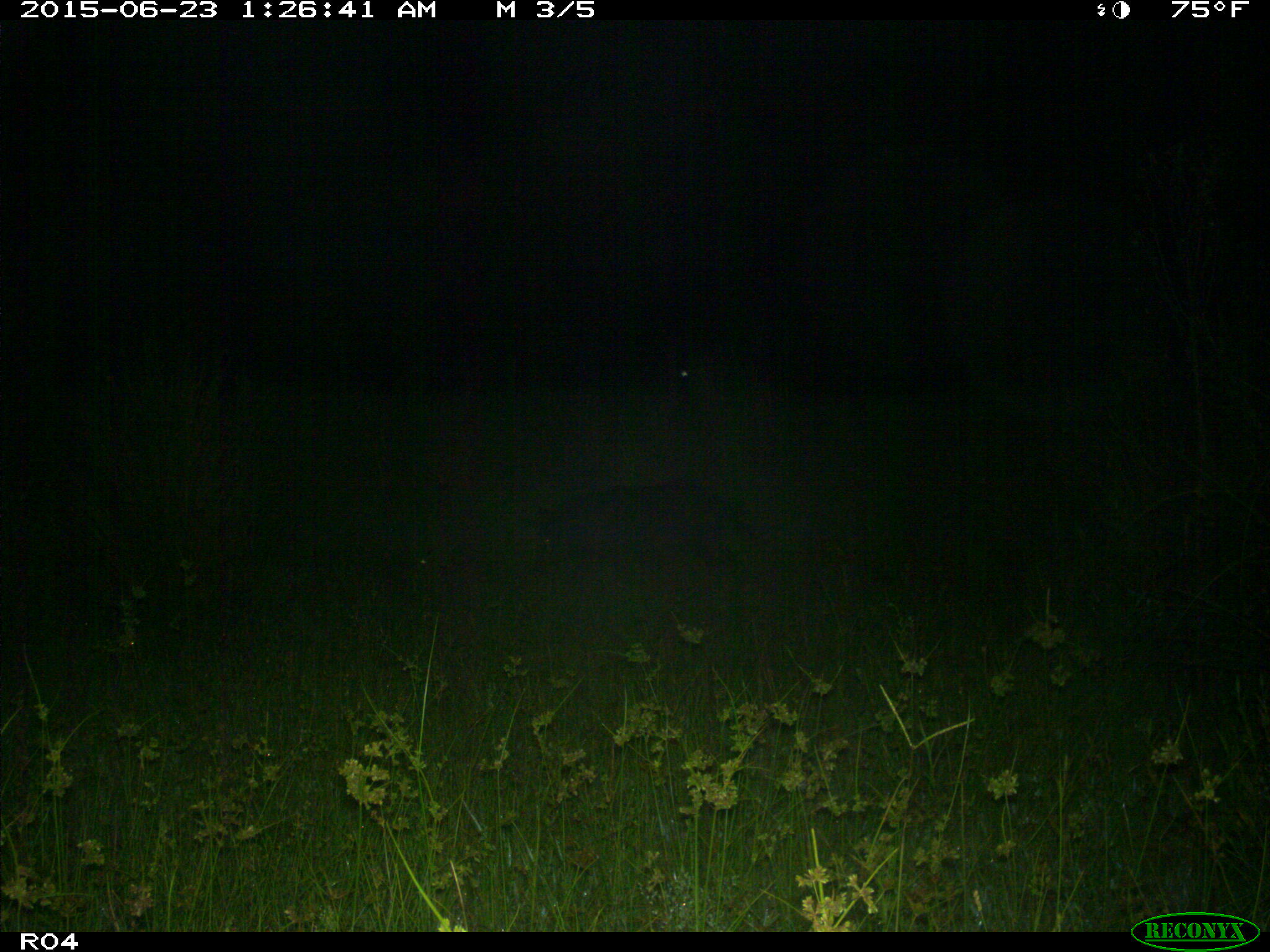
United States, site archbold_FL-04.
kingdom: Animalia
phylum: Chordata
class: Mammalia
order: Artiodactyla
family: Suidae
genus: Sus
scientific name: Sus scrofa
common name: wild boar